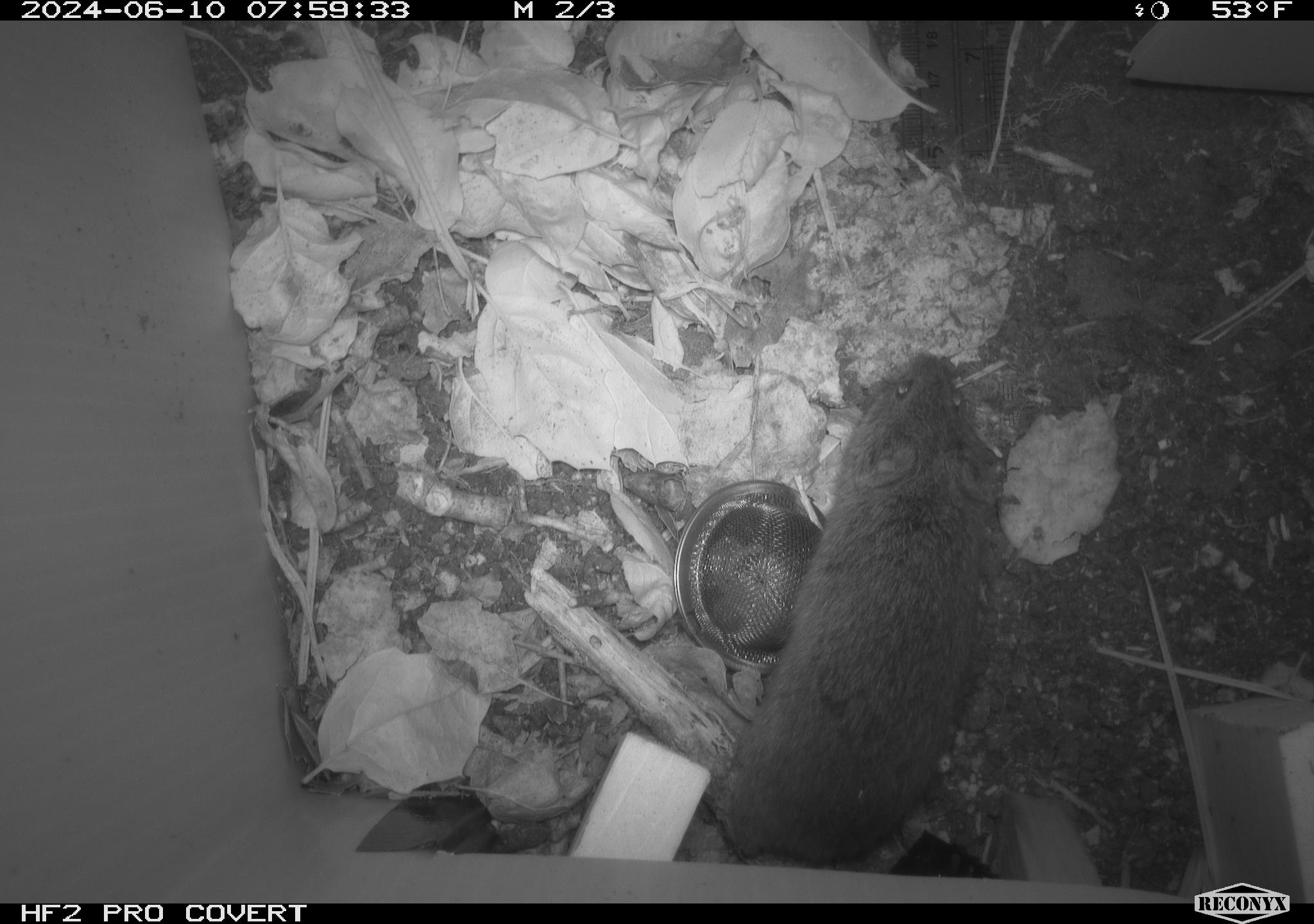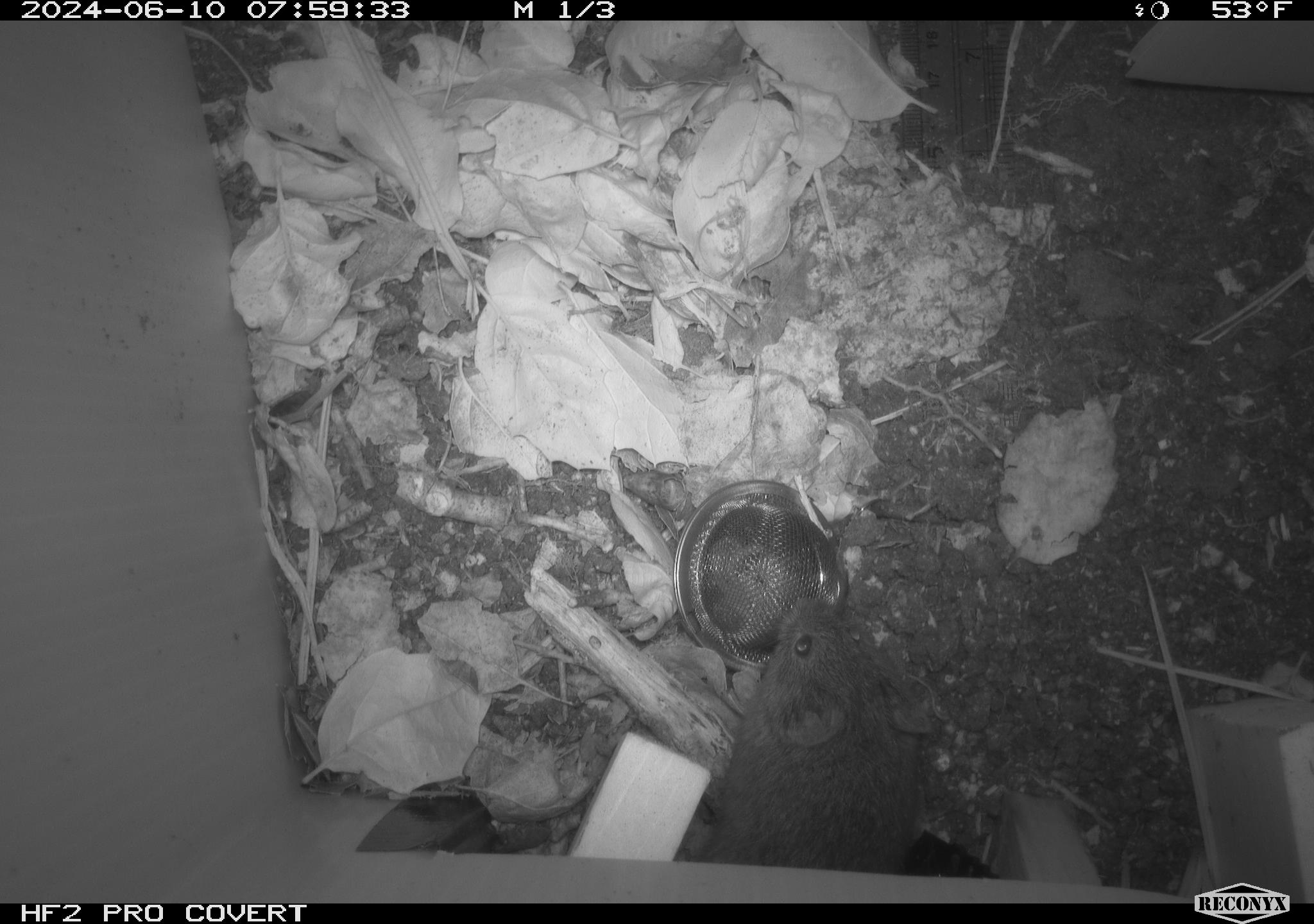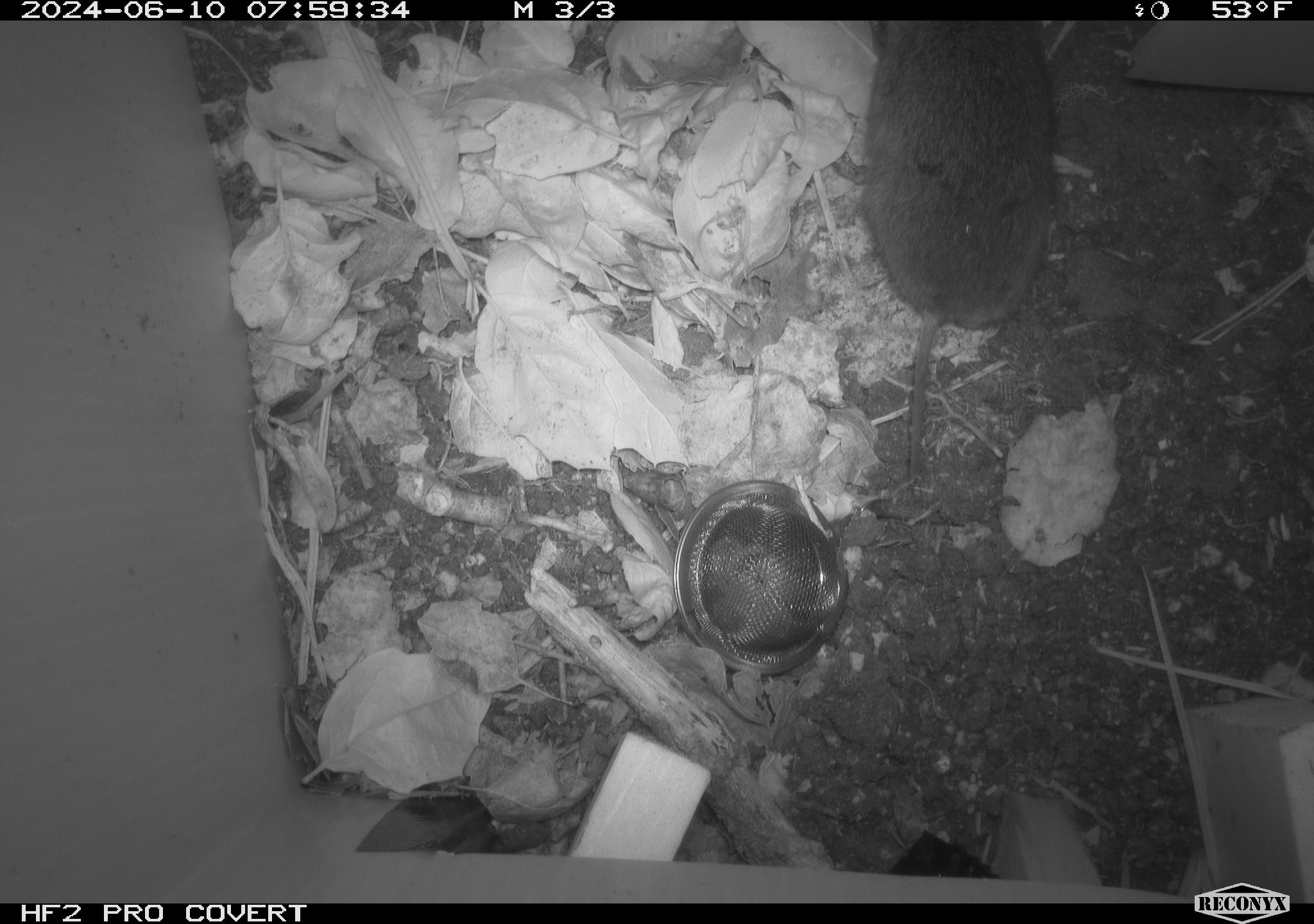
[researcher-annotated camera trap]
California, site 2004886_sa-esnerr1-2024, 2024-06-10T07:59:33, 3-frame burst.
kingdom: Animalia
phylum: Chordata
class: Mammalia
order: Rodentia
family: Cricetidae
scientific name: Cricetidae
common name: hamsters, voles, lemmings, and allies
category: cricetidae family